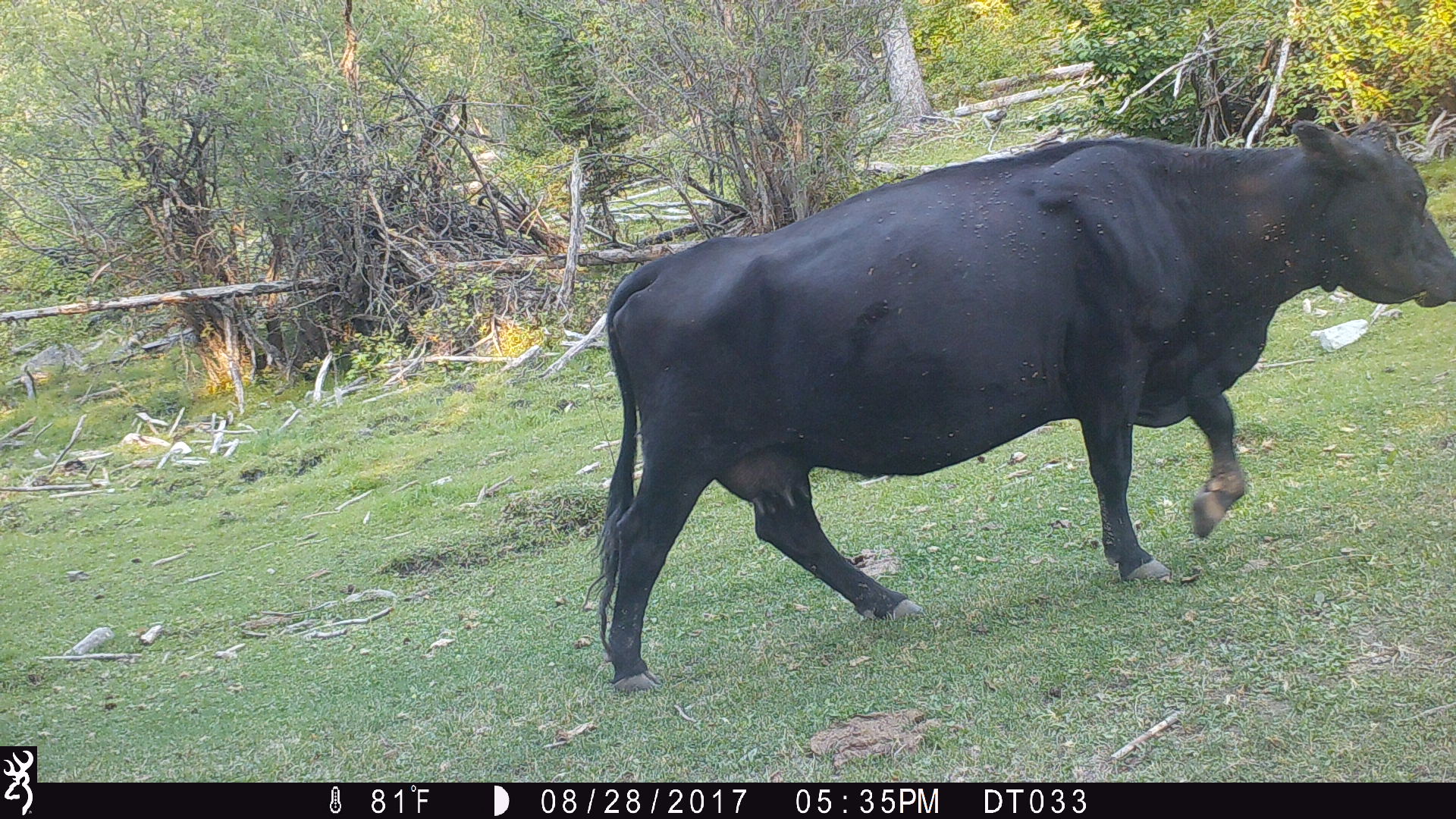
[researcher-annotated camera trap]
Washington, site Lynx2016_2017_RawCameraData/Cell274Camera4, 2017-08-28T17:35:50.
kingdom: Animalia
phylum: Chordata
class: Mammalia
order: Artiodactyla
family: Bovidae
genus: Bos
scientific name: Bos taurus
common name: domestic cattle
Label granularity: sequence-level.